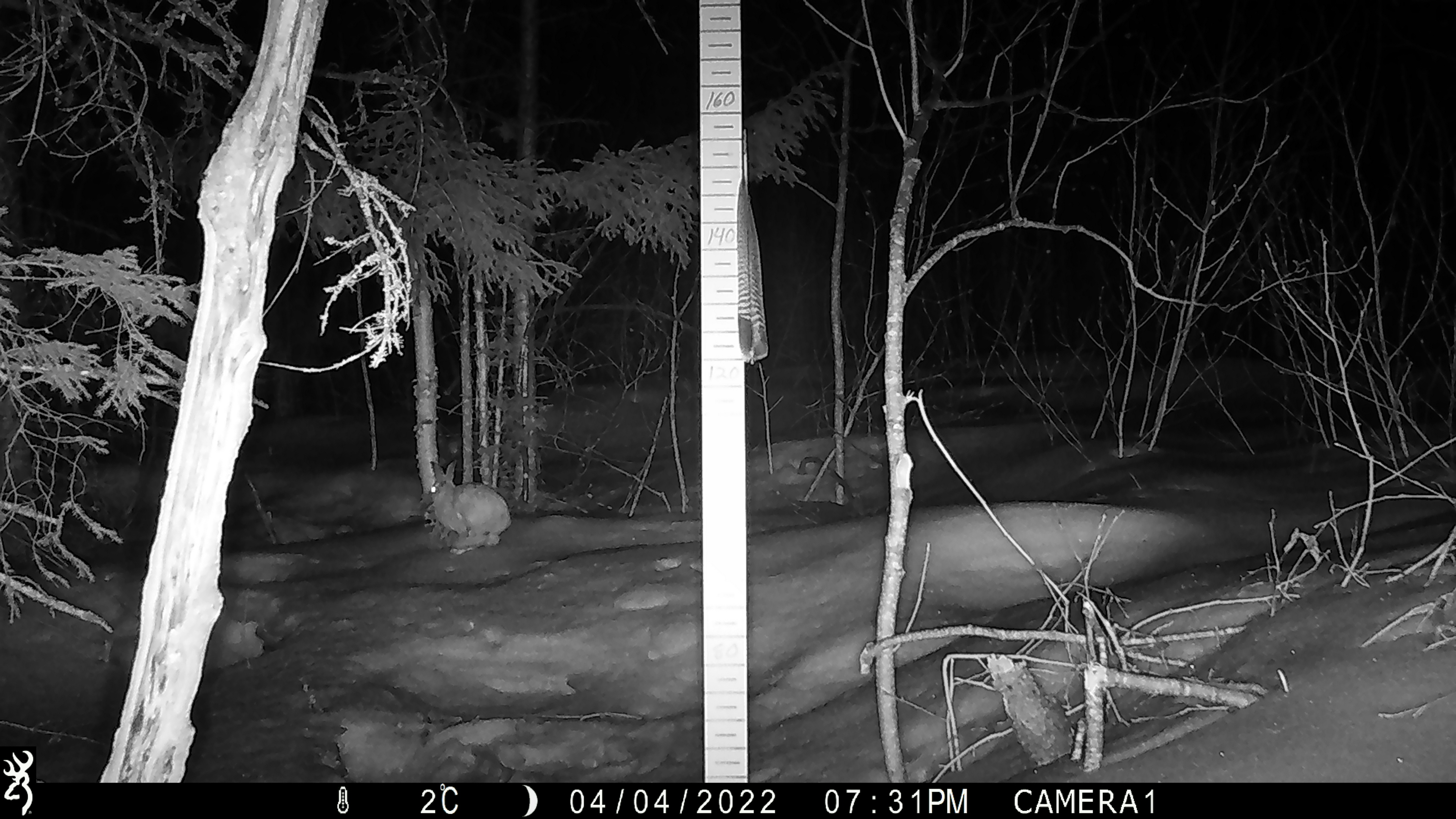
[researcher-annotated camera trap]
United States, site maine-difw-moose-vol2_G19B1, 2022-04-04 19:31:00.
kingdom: Animalia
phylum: Chordata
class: Mammalia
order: Lagomorpha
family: Leporidae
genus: Lepus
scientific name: Lepus americanus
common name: snowshoe hare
Snowshoe hare (Lepus americanus).